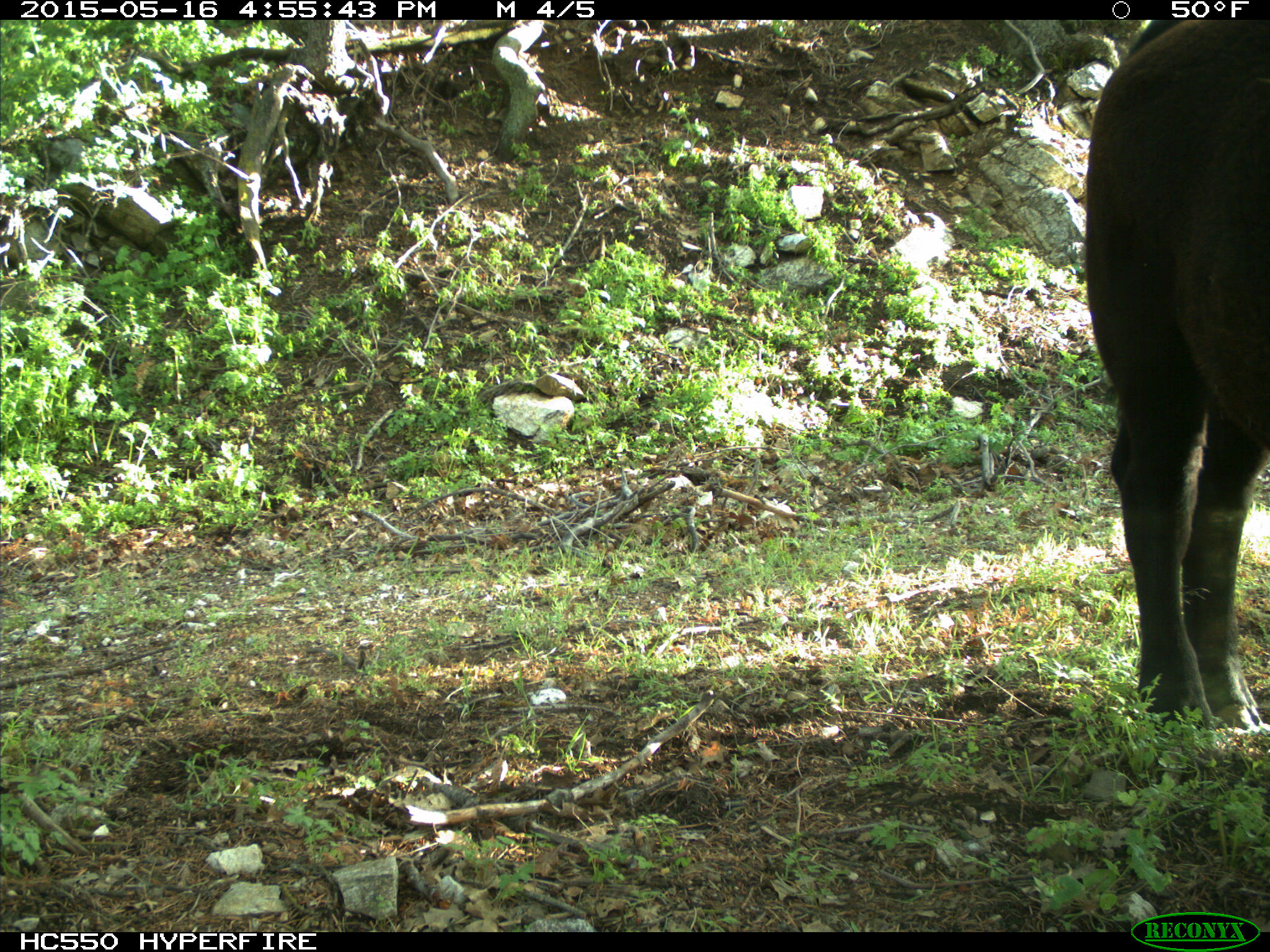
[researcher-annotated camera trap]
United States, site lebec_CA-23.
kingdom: Animalia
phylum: Chordata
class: Mammalia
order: Artiodactyla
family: Bovidae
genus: Bos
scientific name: Bos taurus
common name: domestic cow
Bos taurus (domestic cow).